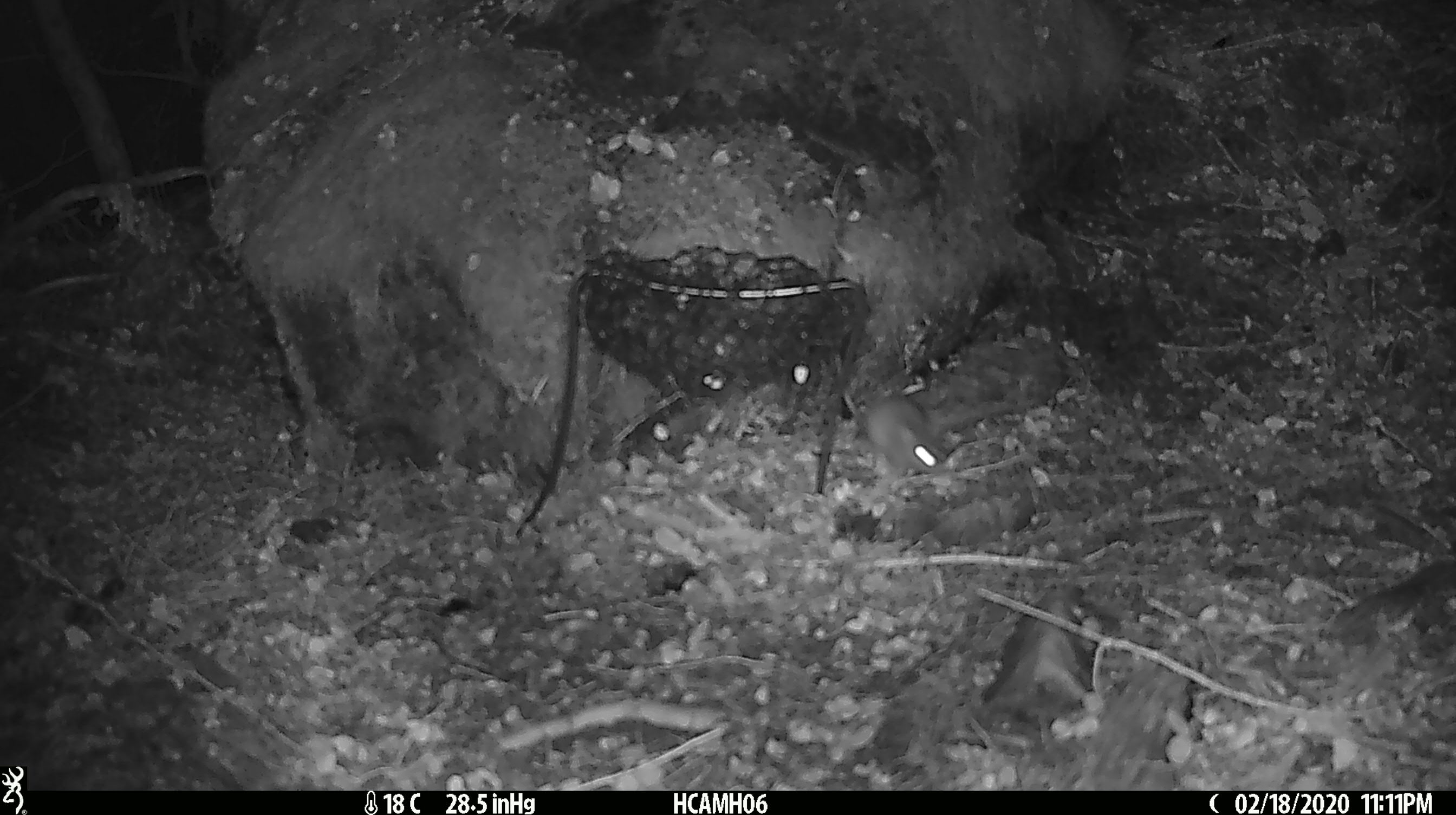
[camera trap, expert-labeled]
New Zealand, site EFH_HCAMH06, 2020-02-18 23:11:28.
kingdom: Animalia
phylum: Chordata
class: Mammalia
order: Rodentia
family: Muridae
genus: Mus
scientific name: Mus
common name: mouse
Mouse (Mus).